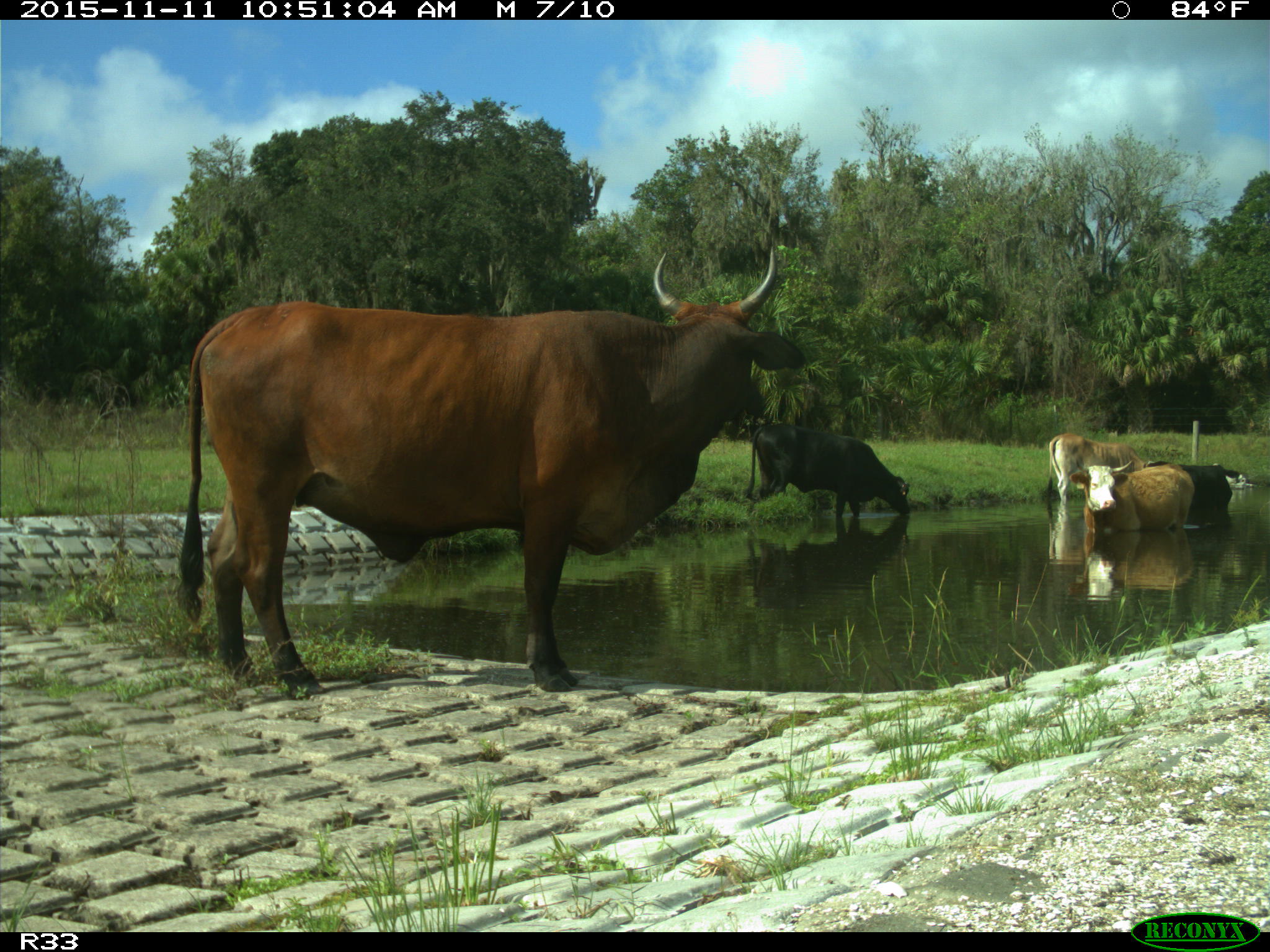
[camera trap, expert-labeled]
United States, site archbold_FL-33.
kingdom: Animalia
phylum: Chordata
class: Mammalia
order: Artiodactyla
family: Bovidae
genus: Bos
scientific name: Bos taurus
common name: domestic cow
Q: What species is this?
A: Bos taurus (domestic cow).